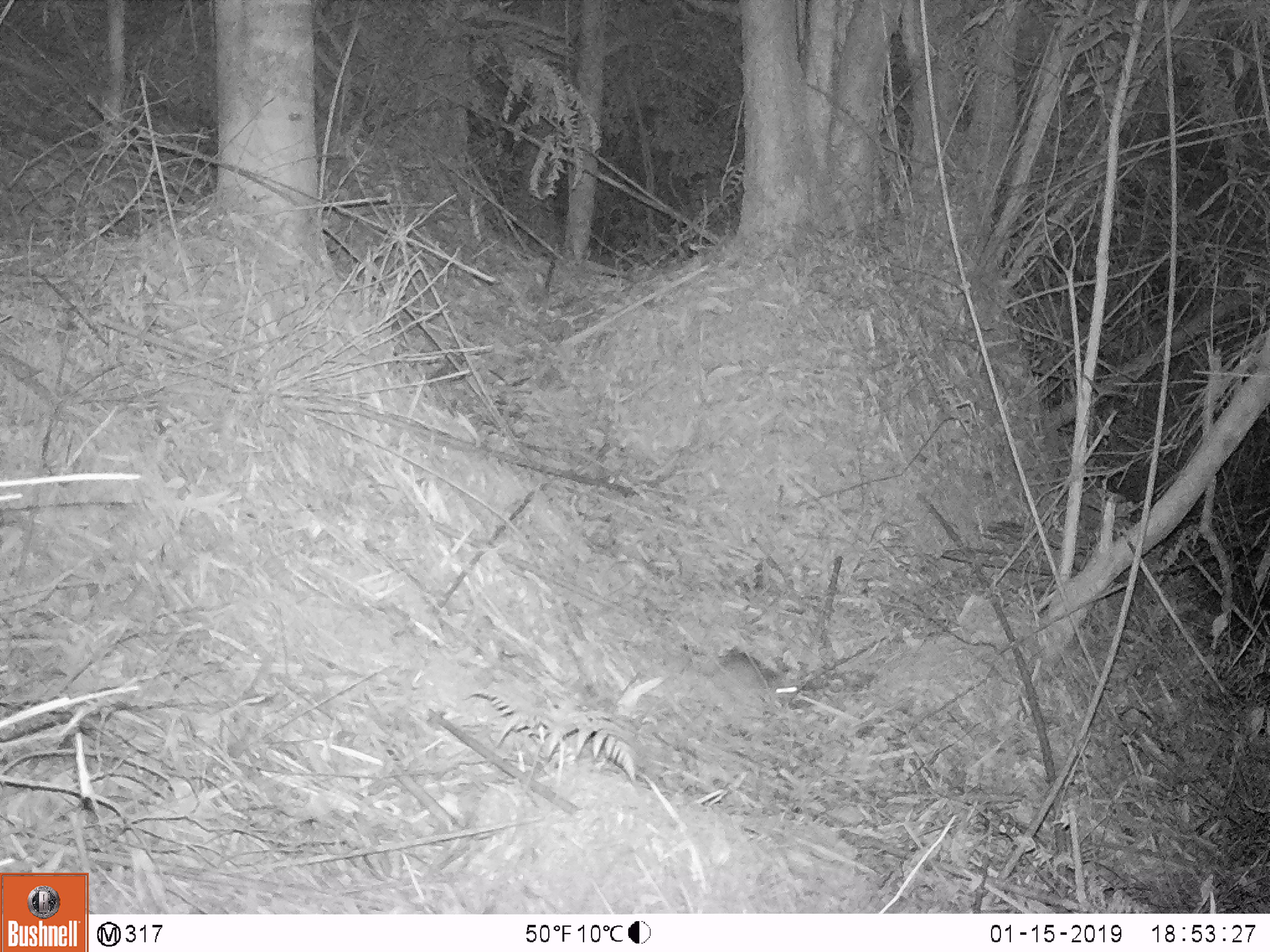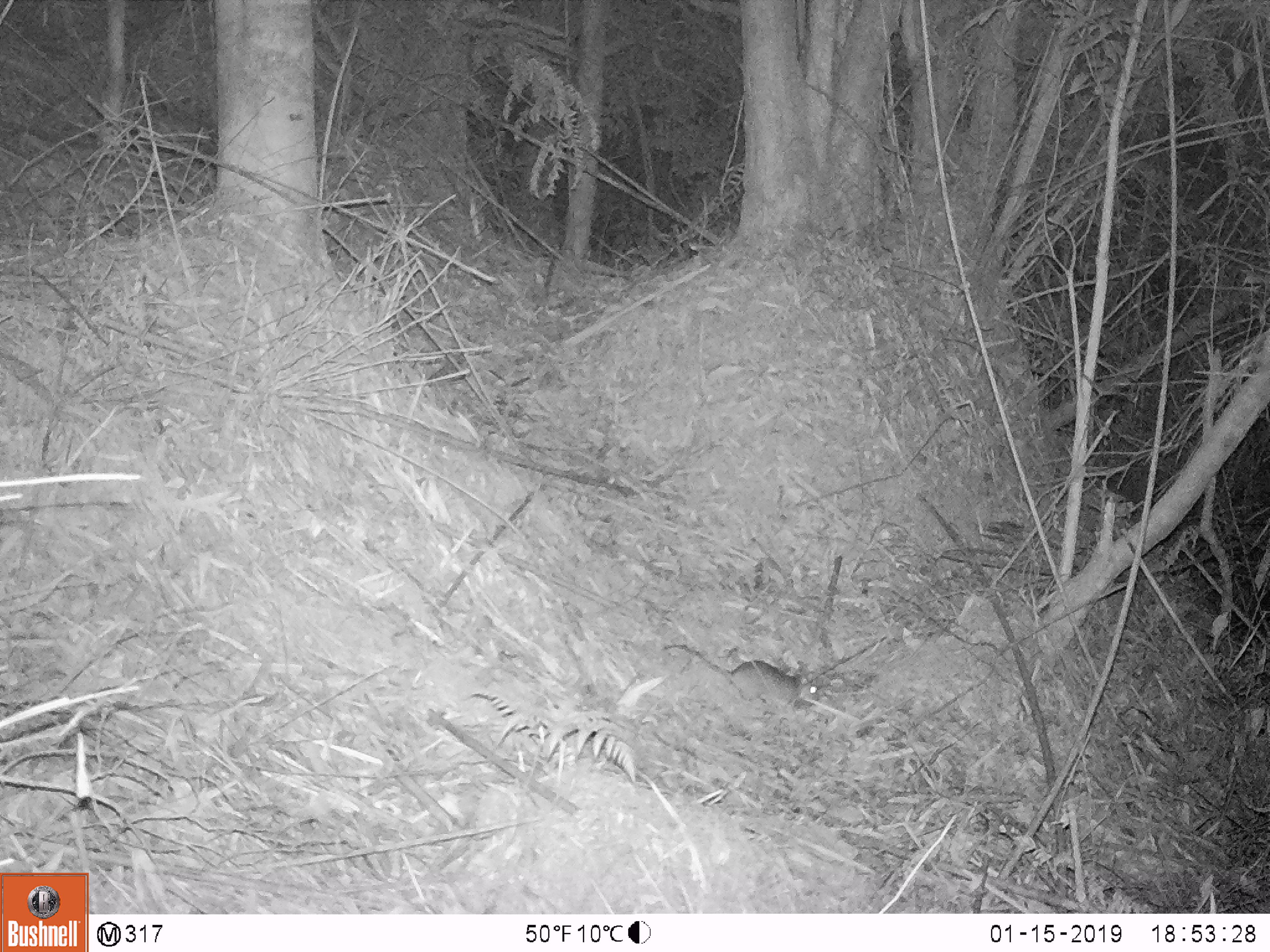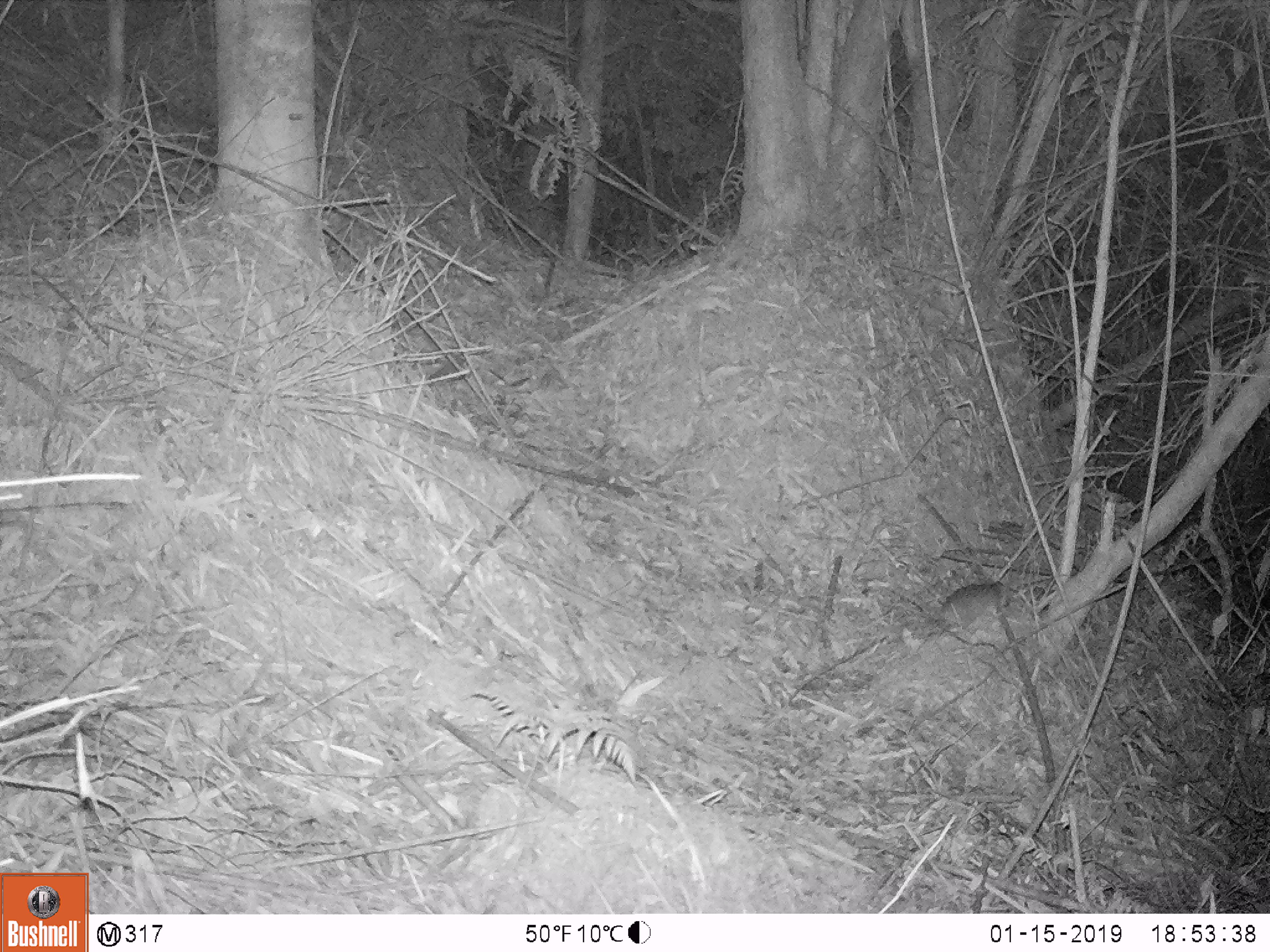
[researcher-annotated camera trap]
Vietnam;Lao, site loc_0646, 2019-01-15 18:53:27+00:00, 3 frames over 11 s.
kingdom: Animalia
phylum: Chordata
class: Mammalia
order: Rodentia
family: Muridae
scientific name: Muridae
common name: old-world mice and rats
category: unidentified murid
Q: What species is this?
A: Unidentified murid (old-world mice and rats) (Muridae).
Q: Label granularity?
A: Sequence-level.